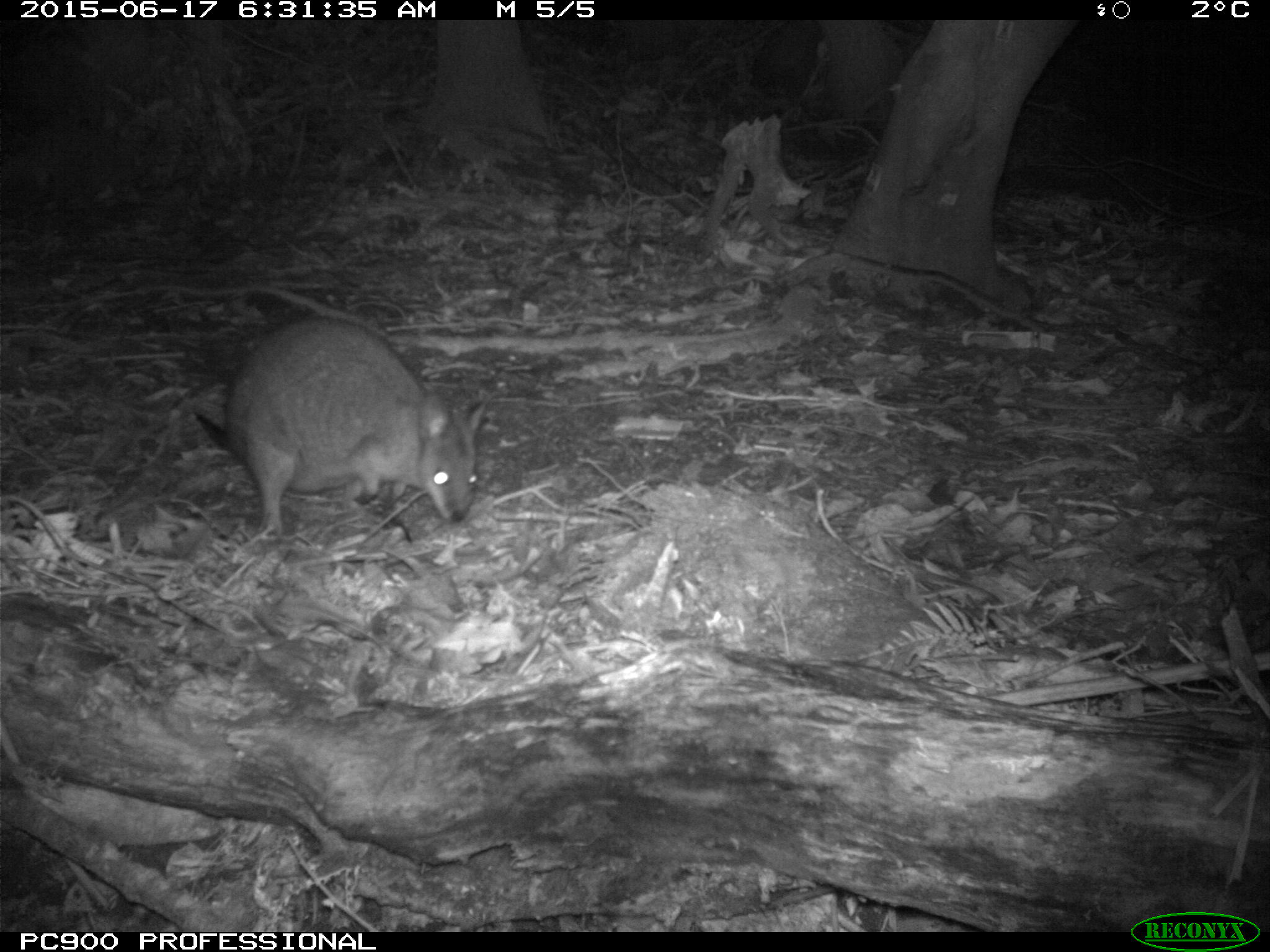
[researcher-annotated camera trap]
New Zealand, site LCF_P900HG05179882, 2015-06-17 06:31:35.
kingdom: Animalia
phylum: Chordata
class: Mammalia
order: Diprotodontia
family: Macropodidae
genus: Notamacropus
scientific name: Notamacropus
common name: wallaby